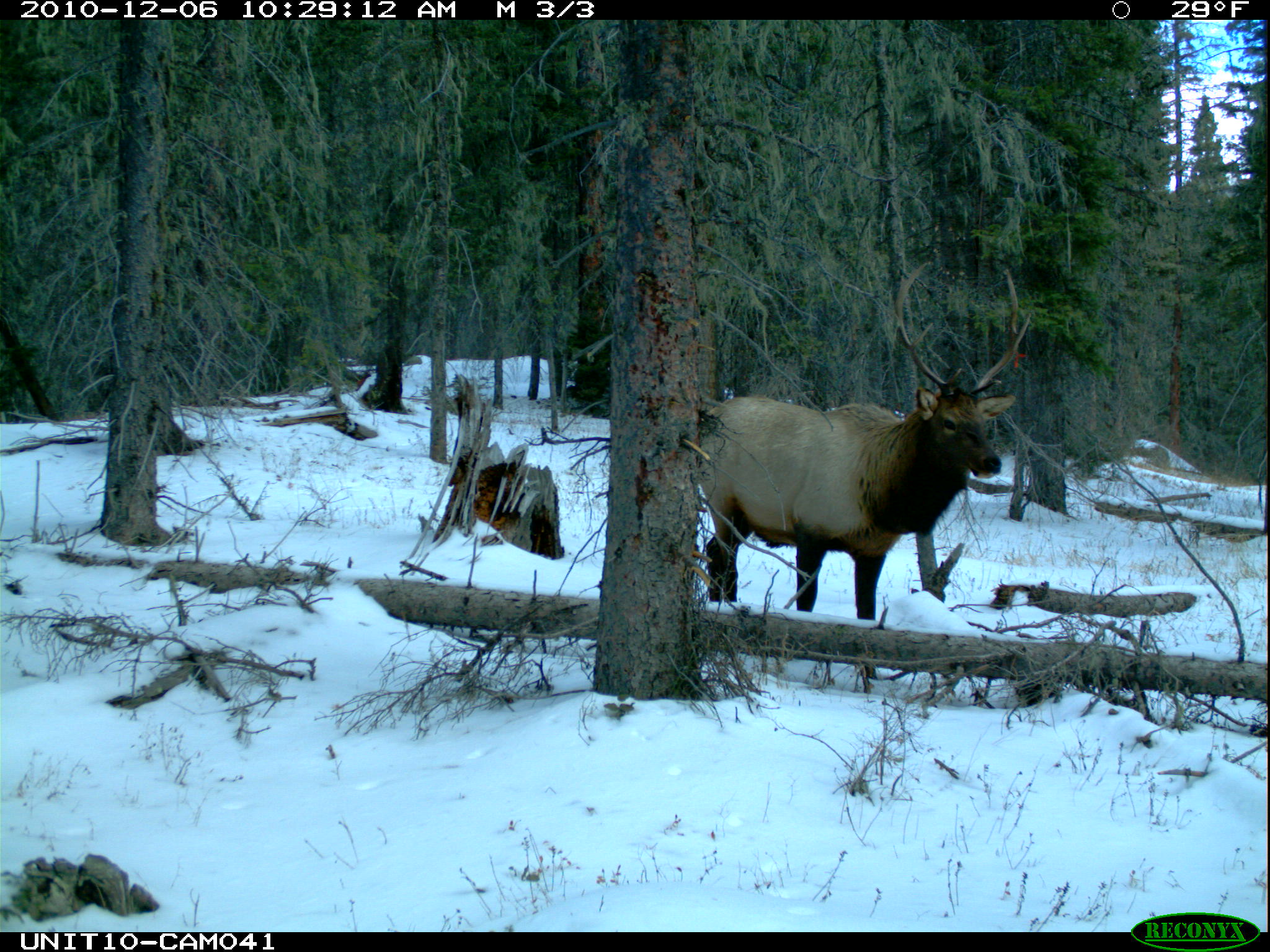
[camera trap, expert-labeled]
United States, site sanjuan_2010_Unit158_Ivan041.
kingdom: Animalia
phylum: Chordata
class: Mammalia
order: Artiodactyla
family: Cervidae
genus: Cervus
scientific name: Cervus elaphus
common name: red deer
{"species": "Cervus elaphus (red deer)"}